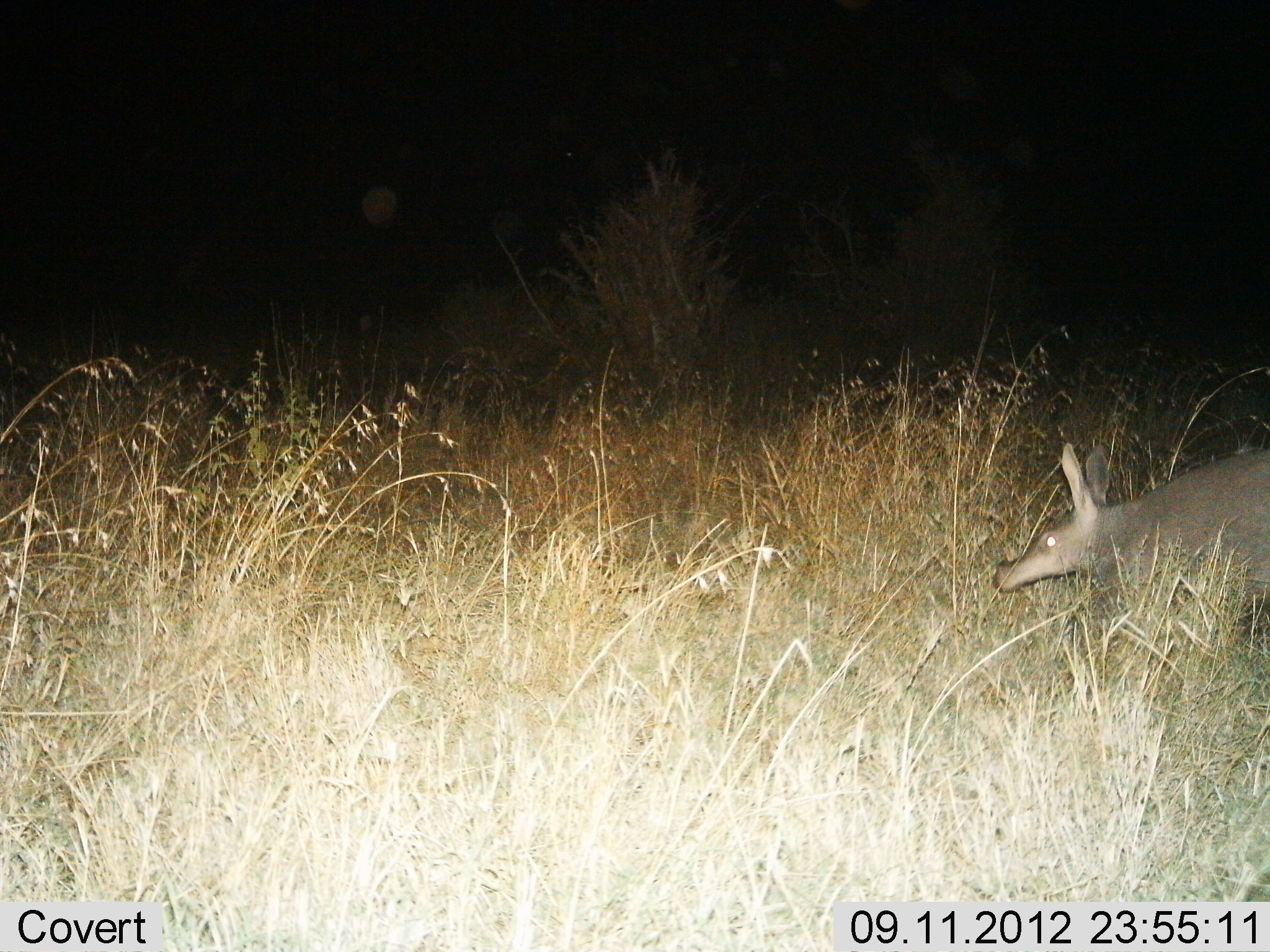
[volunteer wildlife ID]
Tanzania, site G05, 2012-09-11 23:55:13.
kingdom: Animalia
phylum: Chordata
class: Mammalia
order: Tubulidentata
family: Orycteropodidae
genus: Orycteropus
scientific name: Orycteropus afer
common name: aardvark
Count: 1.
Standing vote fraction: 10%.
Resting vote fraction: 0%.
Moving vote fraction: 90%.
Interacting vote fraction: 0%.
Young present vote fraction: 0%.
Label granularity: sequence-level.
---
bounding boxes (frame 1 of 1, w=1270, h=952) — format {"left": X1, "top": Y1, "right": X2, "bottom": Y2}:
animal: {"left": 993, "top": 441, "right": 1270, "bottom": 617}